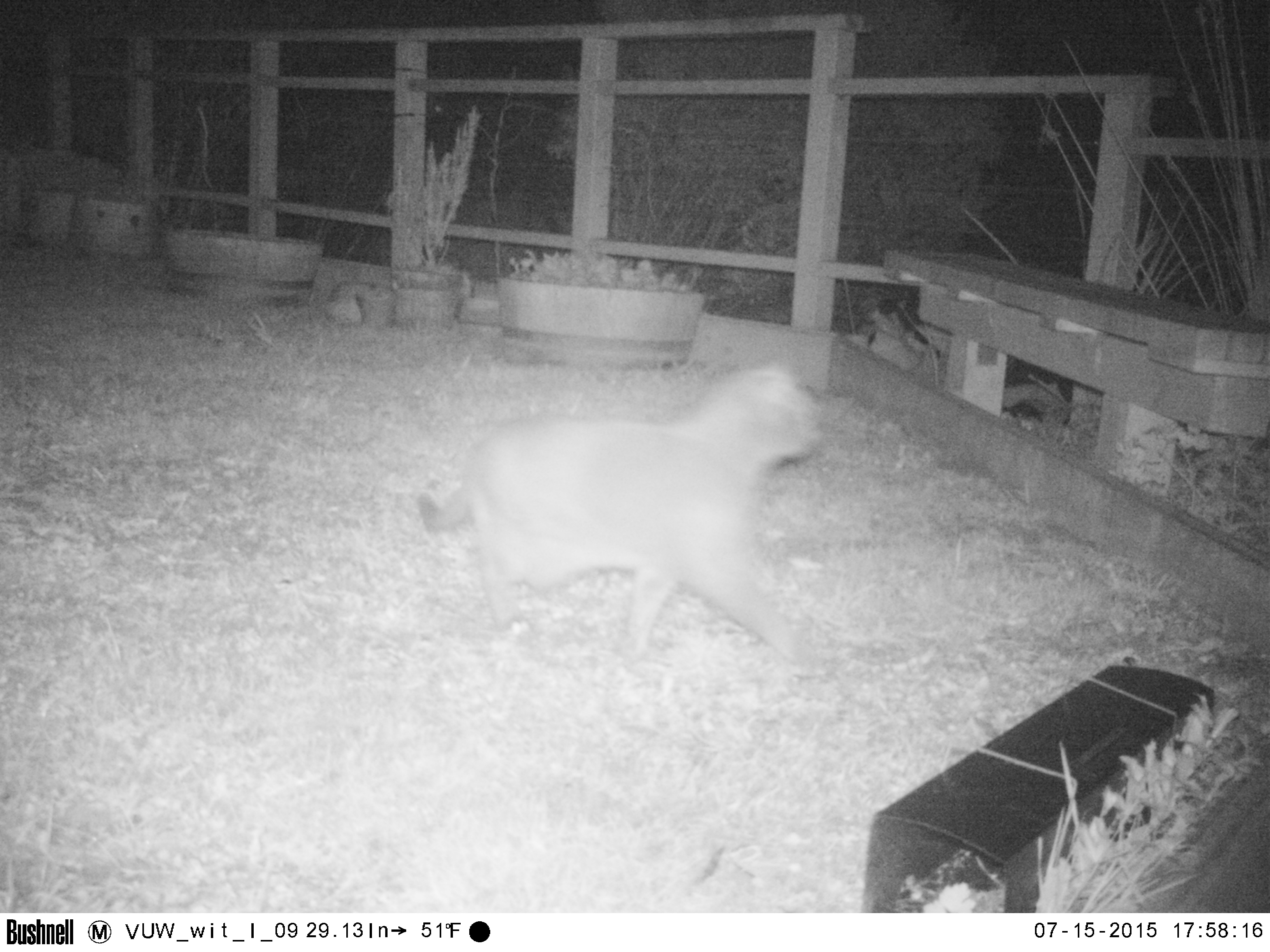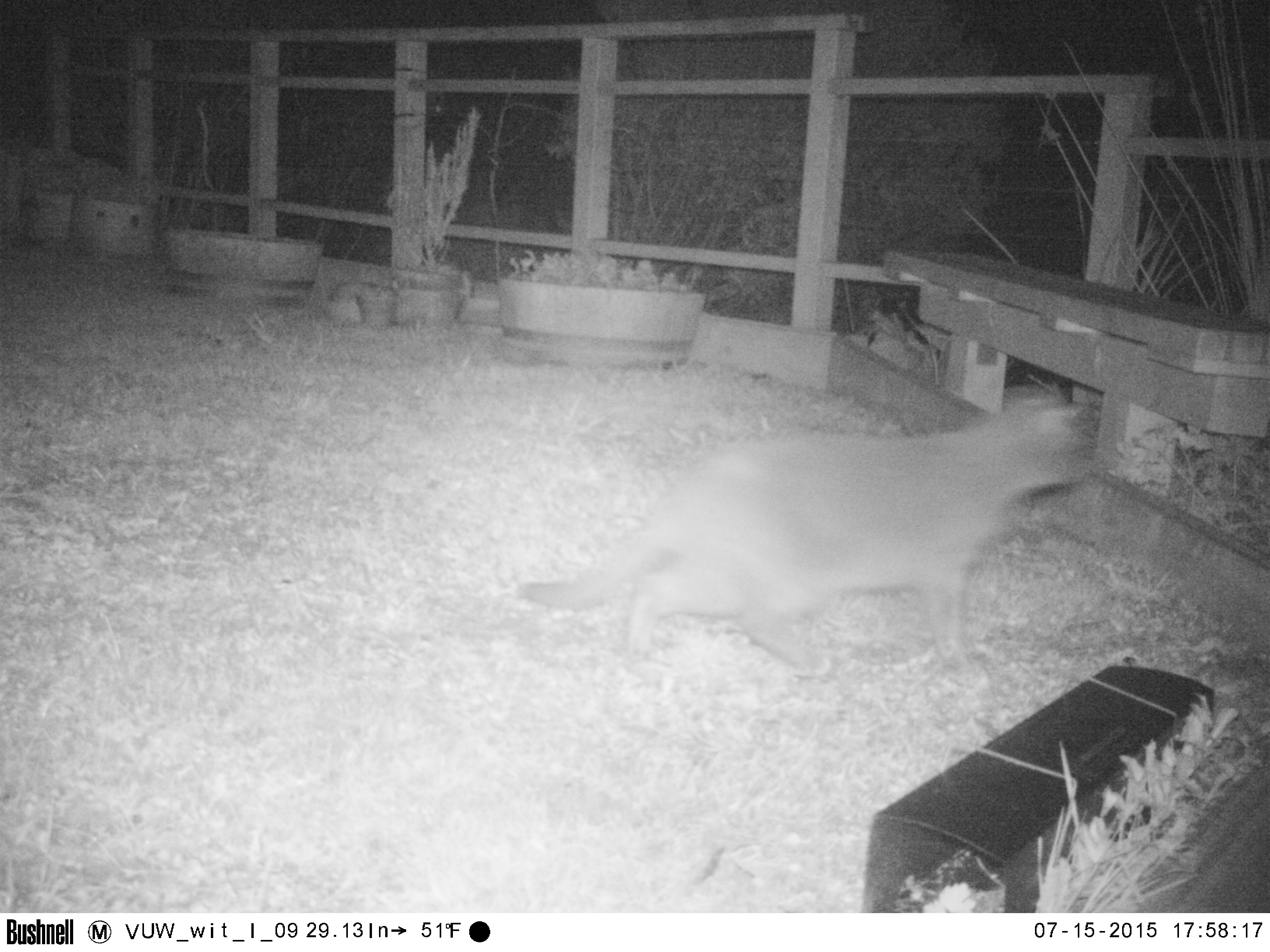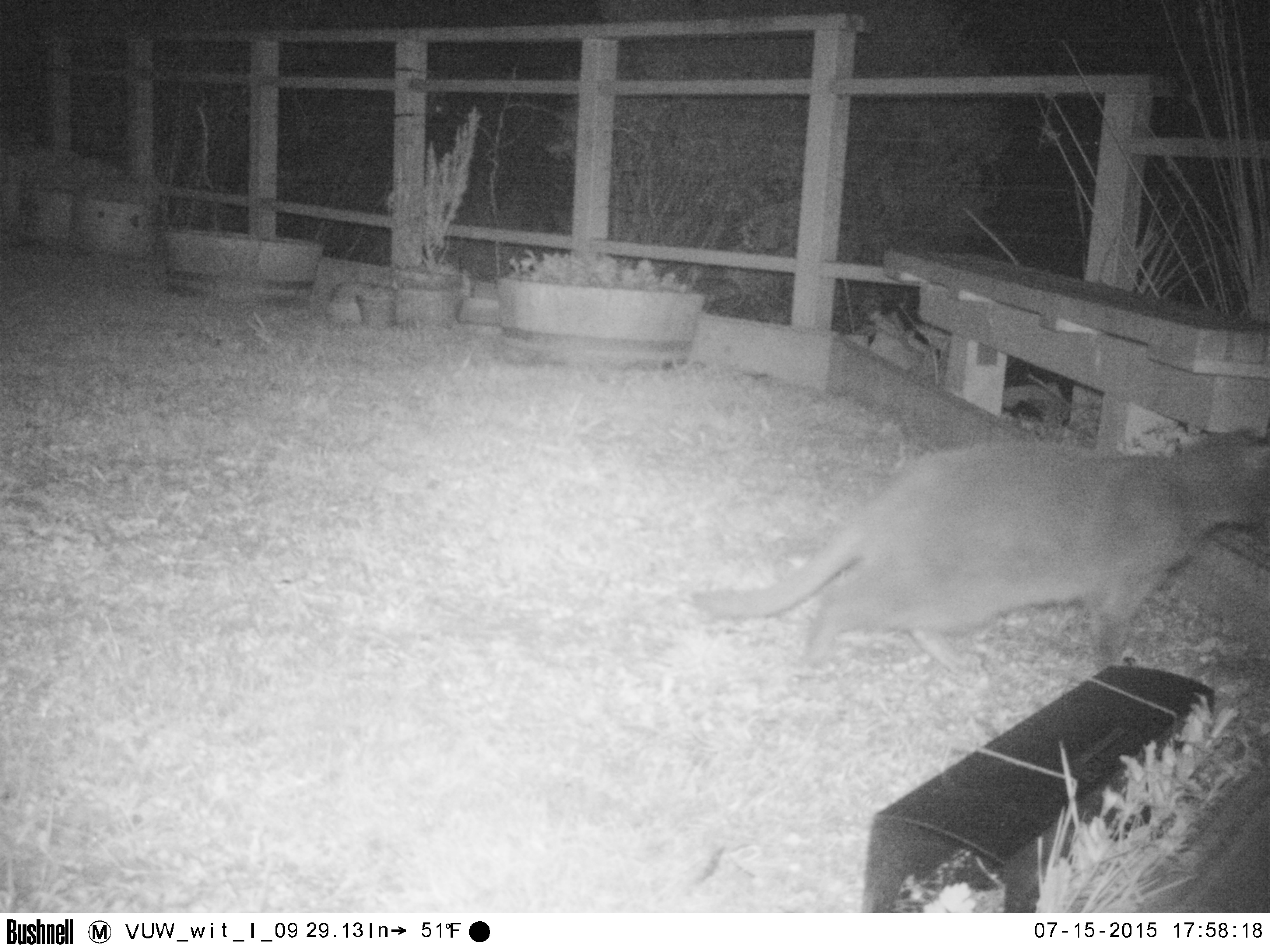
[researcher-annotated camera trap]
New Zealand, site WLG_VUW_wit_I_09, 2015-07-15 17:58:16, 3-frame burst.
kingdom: Animalia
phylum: Chordata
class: Mammalia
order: Carnivora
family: Felidae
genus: Felis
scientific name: Felis catus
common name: domestic cat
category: cat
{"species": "cat (domestic cat) (Felis catus)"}